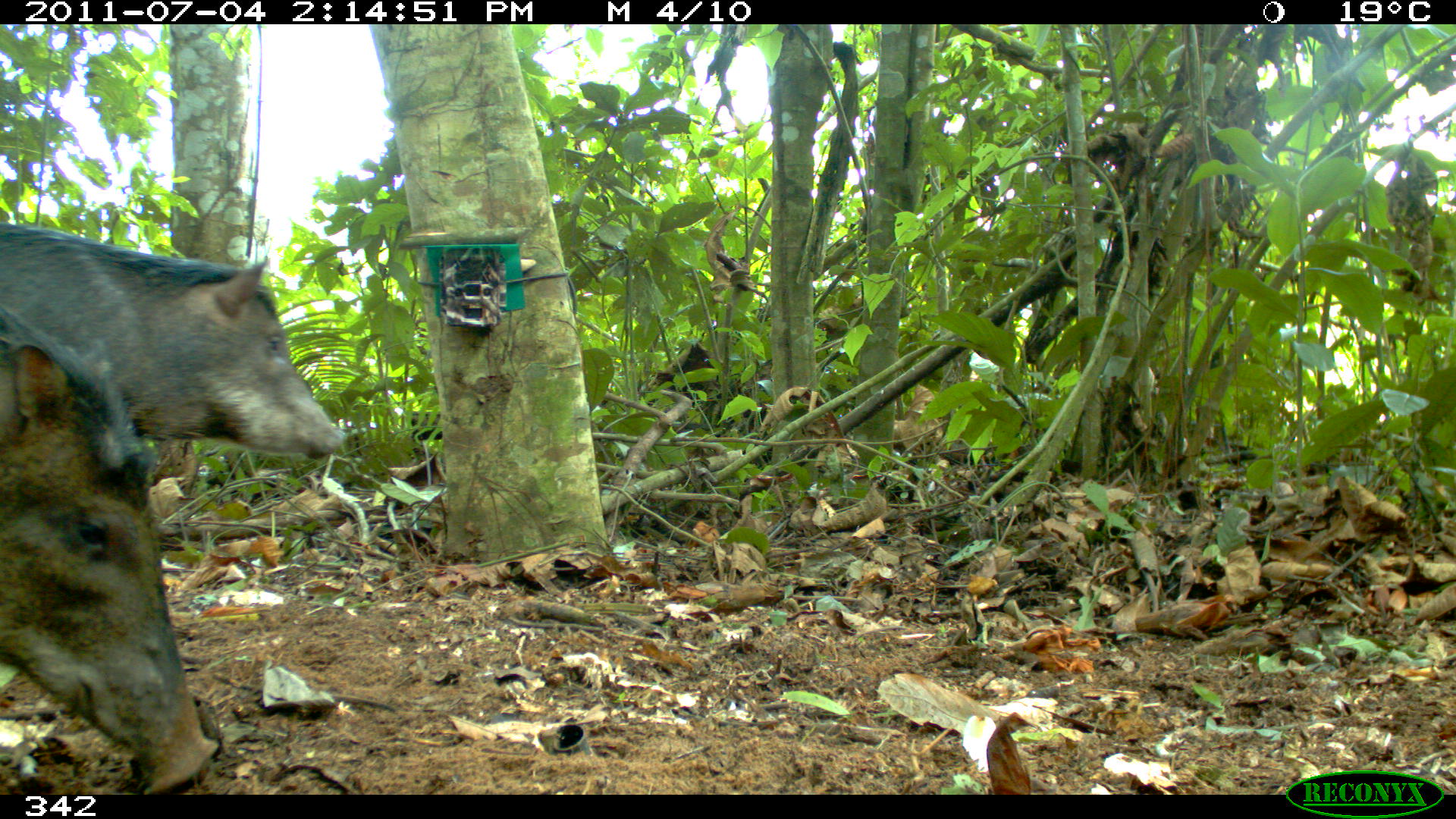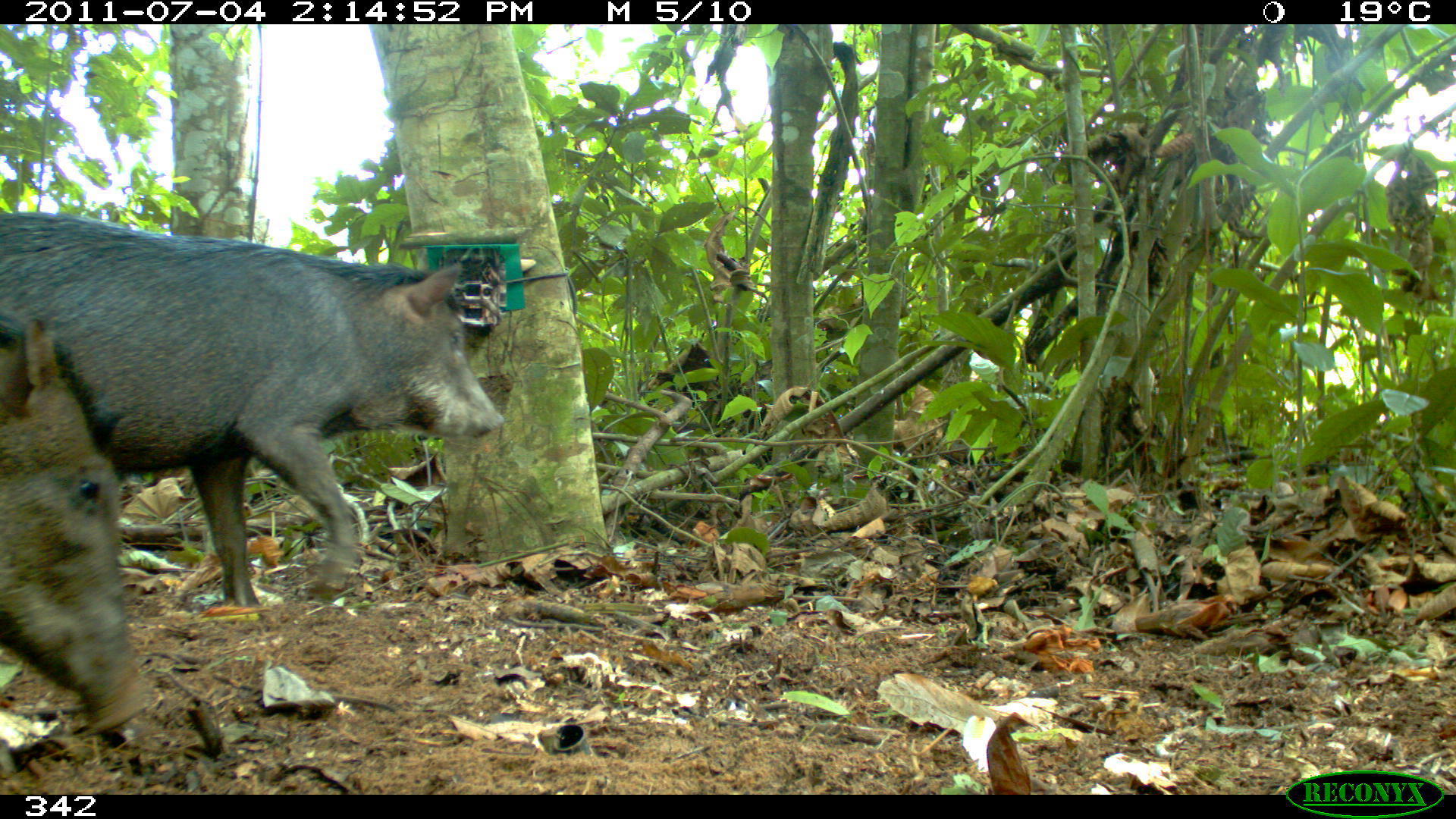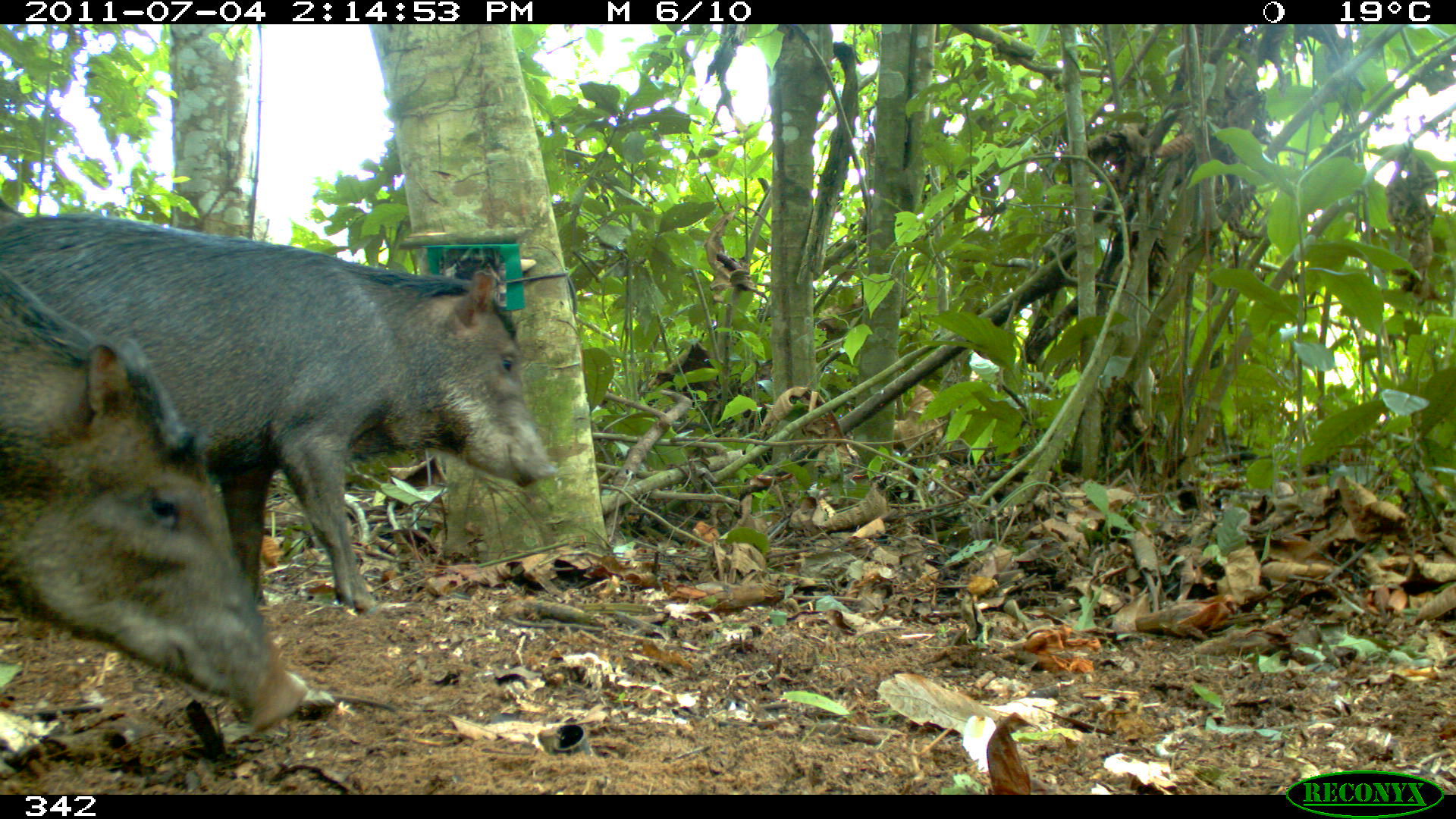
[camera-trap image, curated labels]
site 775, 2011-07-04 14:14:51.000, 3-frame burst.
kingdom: Animalia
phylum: Chordata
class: Mammalia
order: Artiodactyla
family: Tayassuidae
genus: Tayassu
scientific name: Tayassu pecari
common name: white-lipped peccary